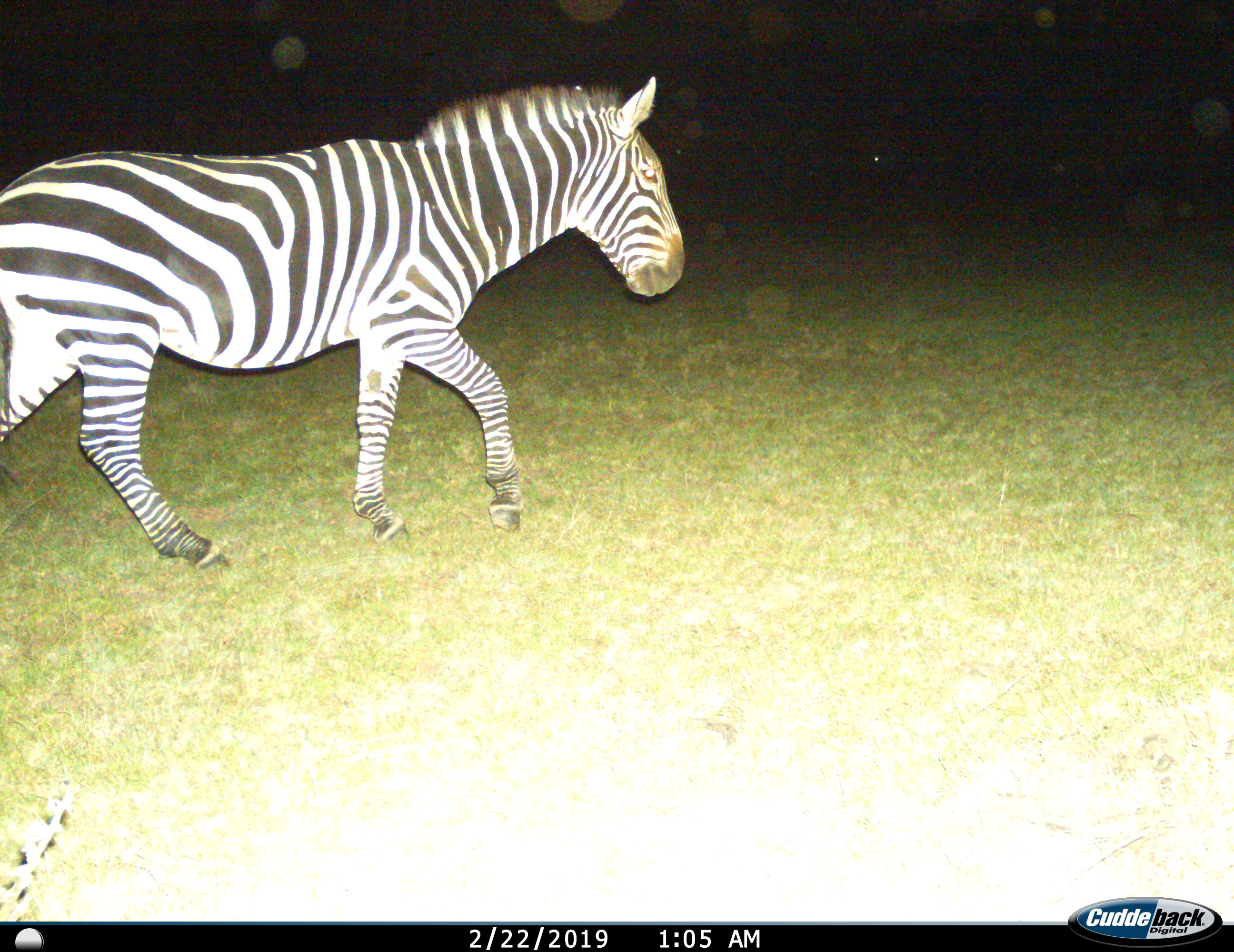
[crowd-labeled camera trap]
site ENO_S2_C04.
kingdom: Animalia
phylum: Chordata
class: Mammalia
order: Perissodactyla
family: Equidae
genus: Equus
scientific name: Equus quagga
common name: plains zebra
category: zebraplains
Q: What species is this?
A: Zebraplains (plains zebra) (Equus quagga).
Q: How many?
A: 1.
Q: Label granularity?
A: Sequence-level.